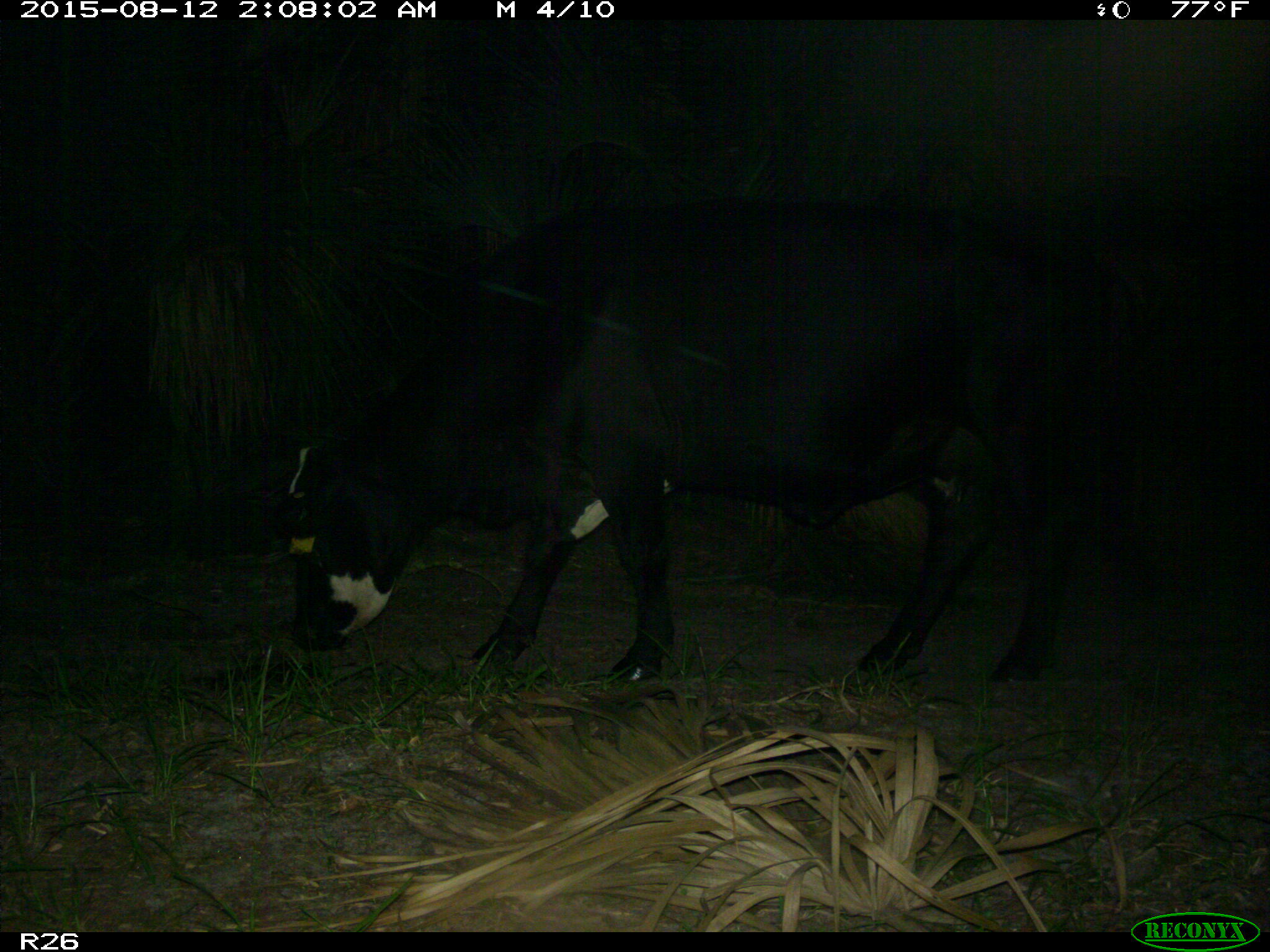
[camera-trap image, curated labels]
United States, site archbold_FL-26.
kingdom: Animalia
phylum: Chordata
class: Mammalia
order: Artiodactyla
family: Bovidae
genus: Bos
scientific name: Bos taurus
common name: domestic cow